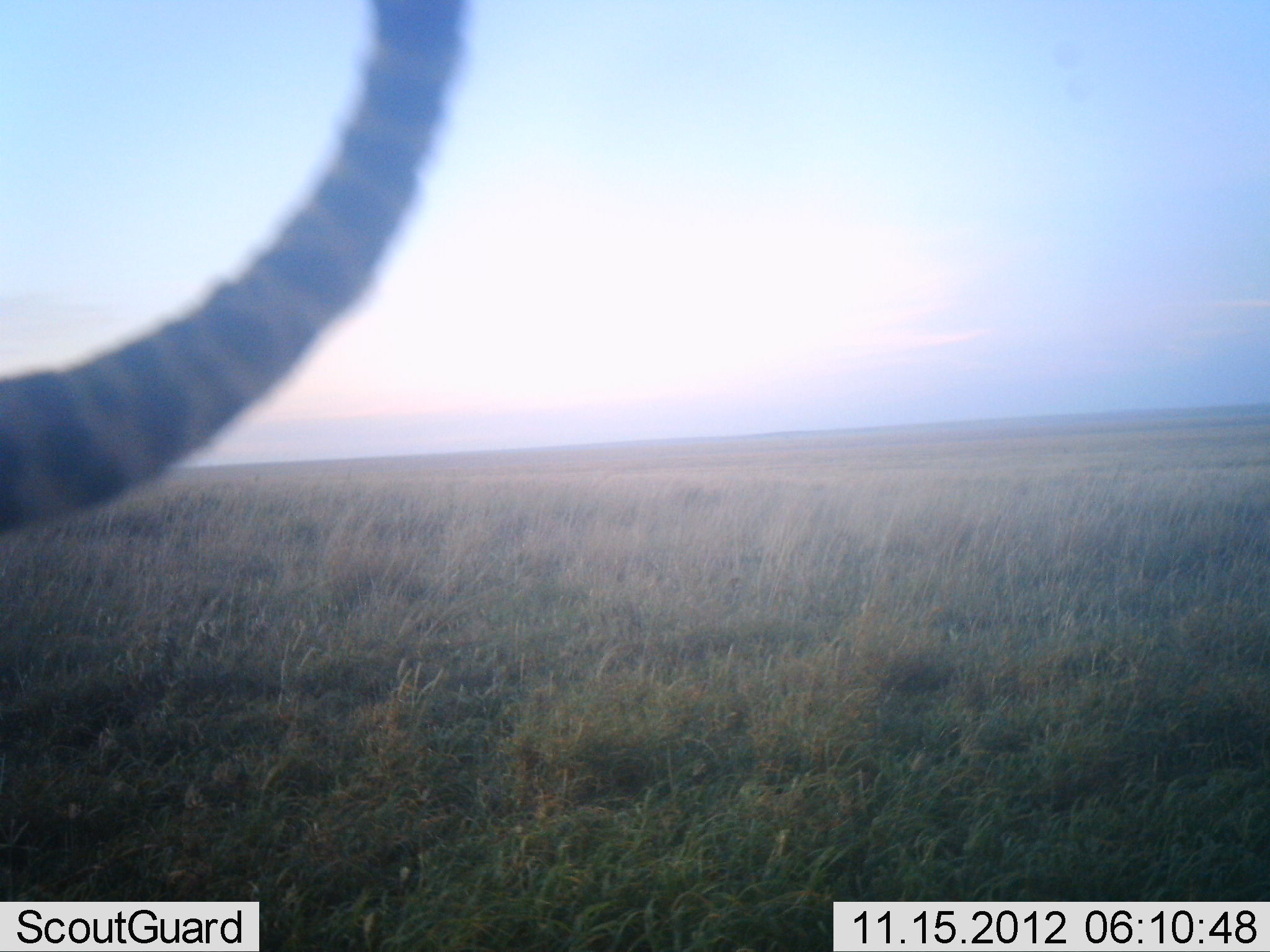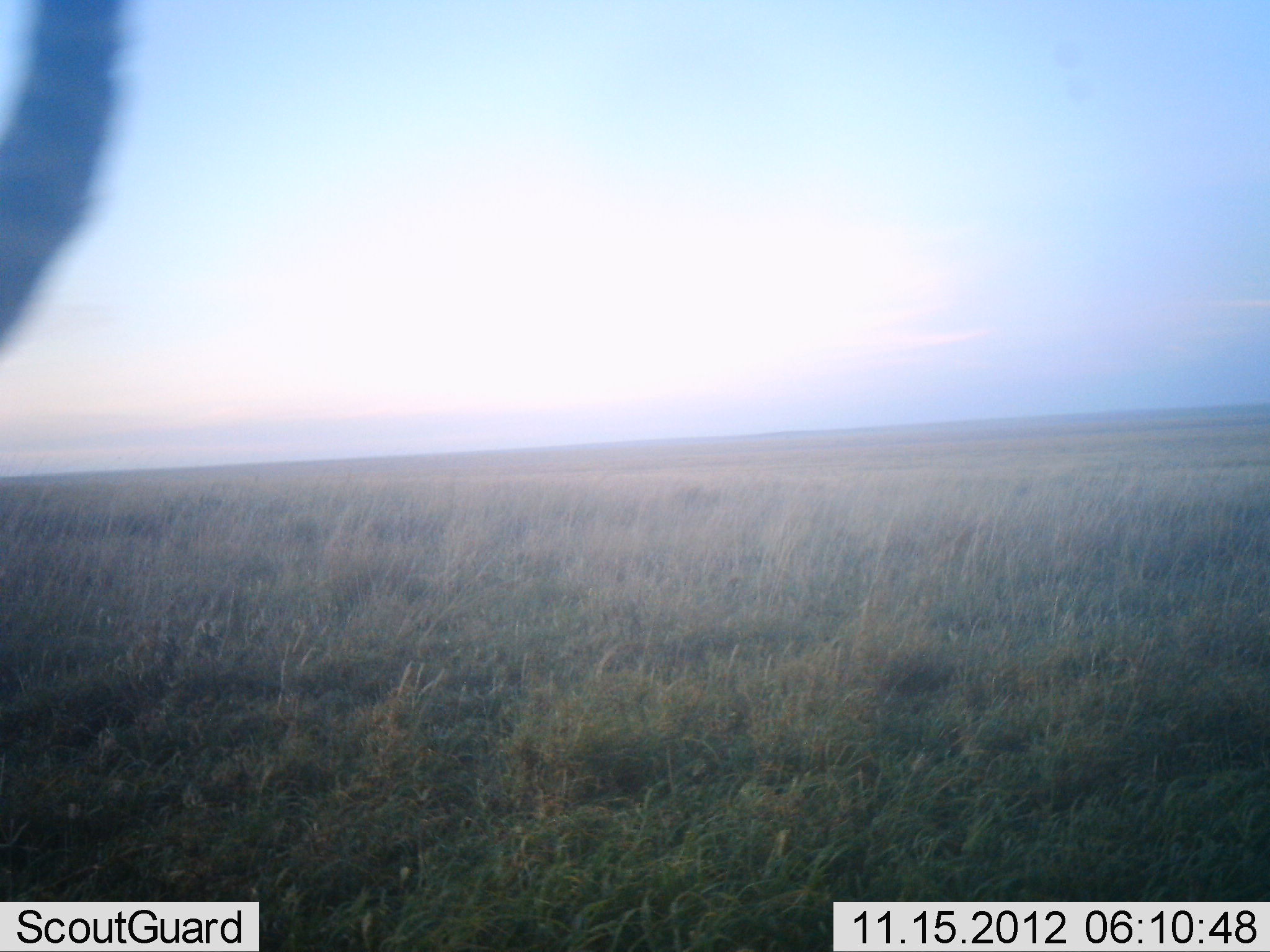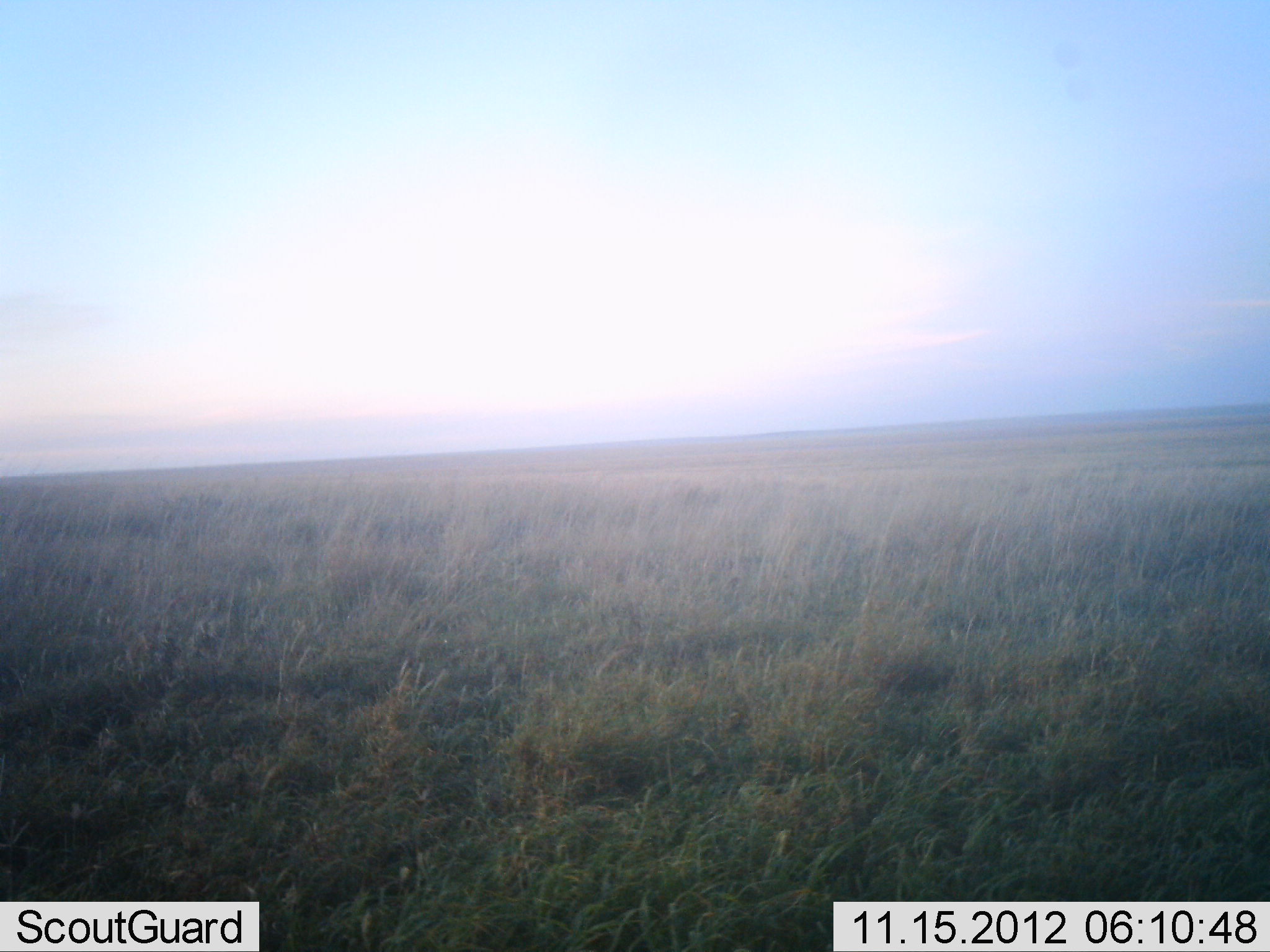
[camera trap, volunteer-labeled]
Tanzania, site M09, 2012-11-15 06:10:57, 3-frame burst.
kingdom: Animalia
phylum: Chordata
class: Mammalia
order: Carnivora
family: Felidae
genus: Acinonyx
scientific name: Acinonyx jubatus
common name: cheetah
Cheetah (Acinonyx jubatus), count 1. Behavior (volunteer vote fractions): standing 40%, resting 0%, moving 60%, interacting 0%. Young present (vote fraction): 0%. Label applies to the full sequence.